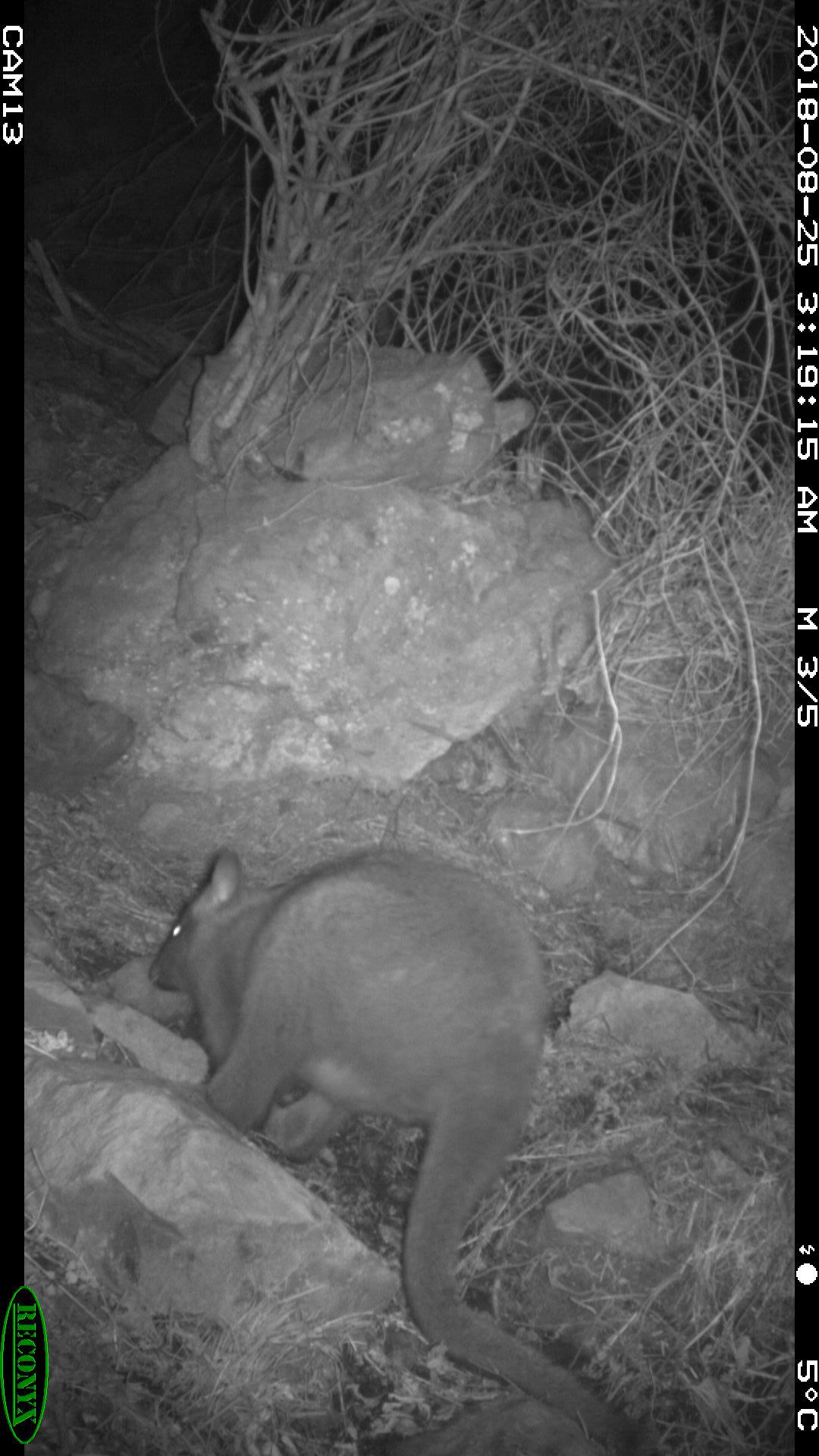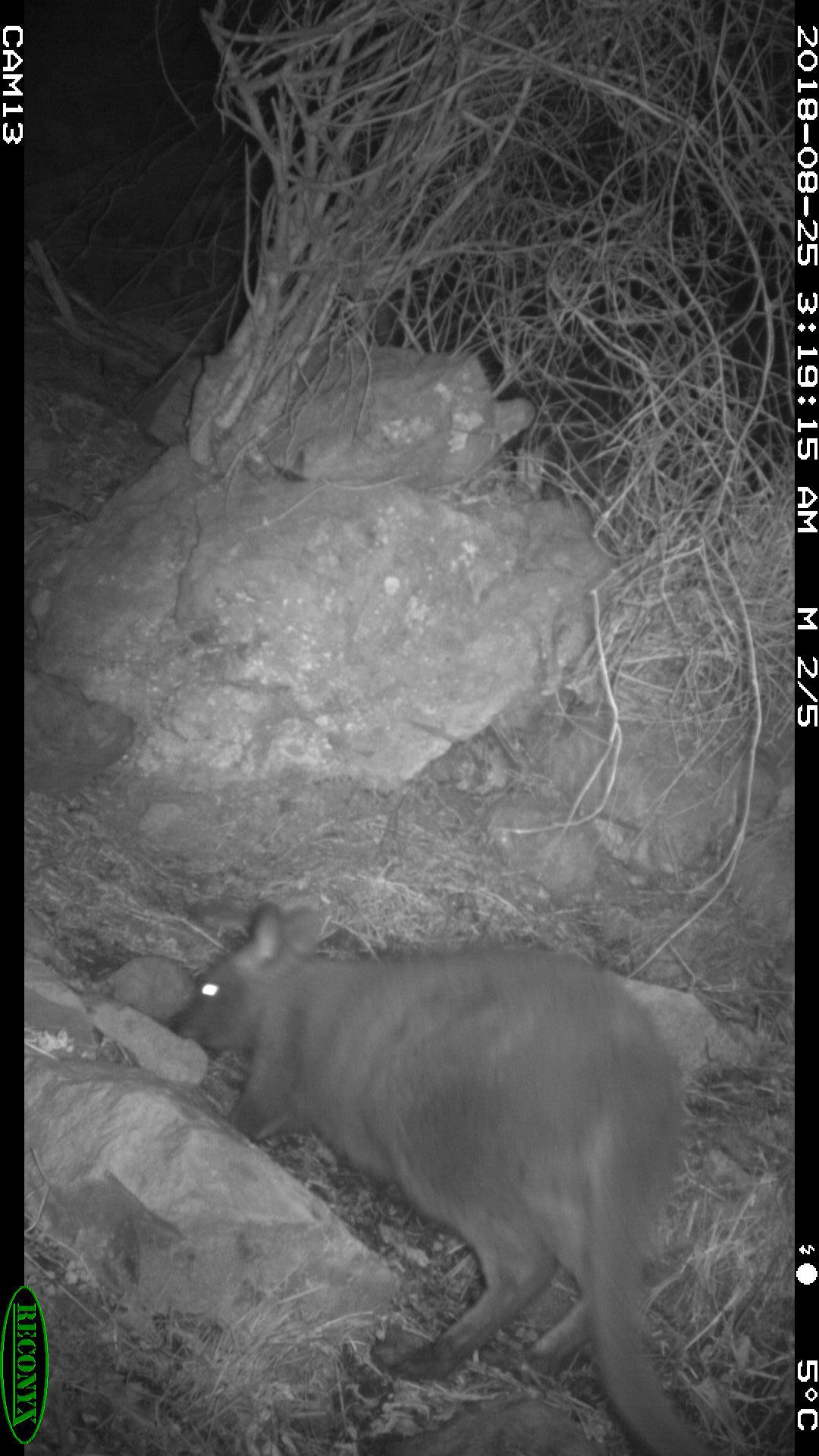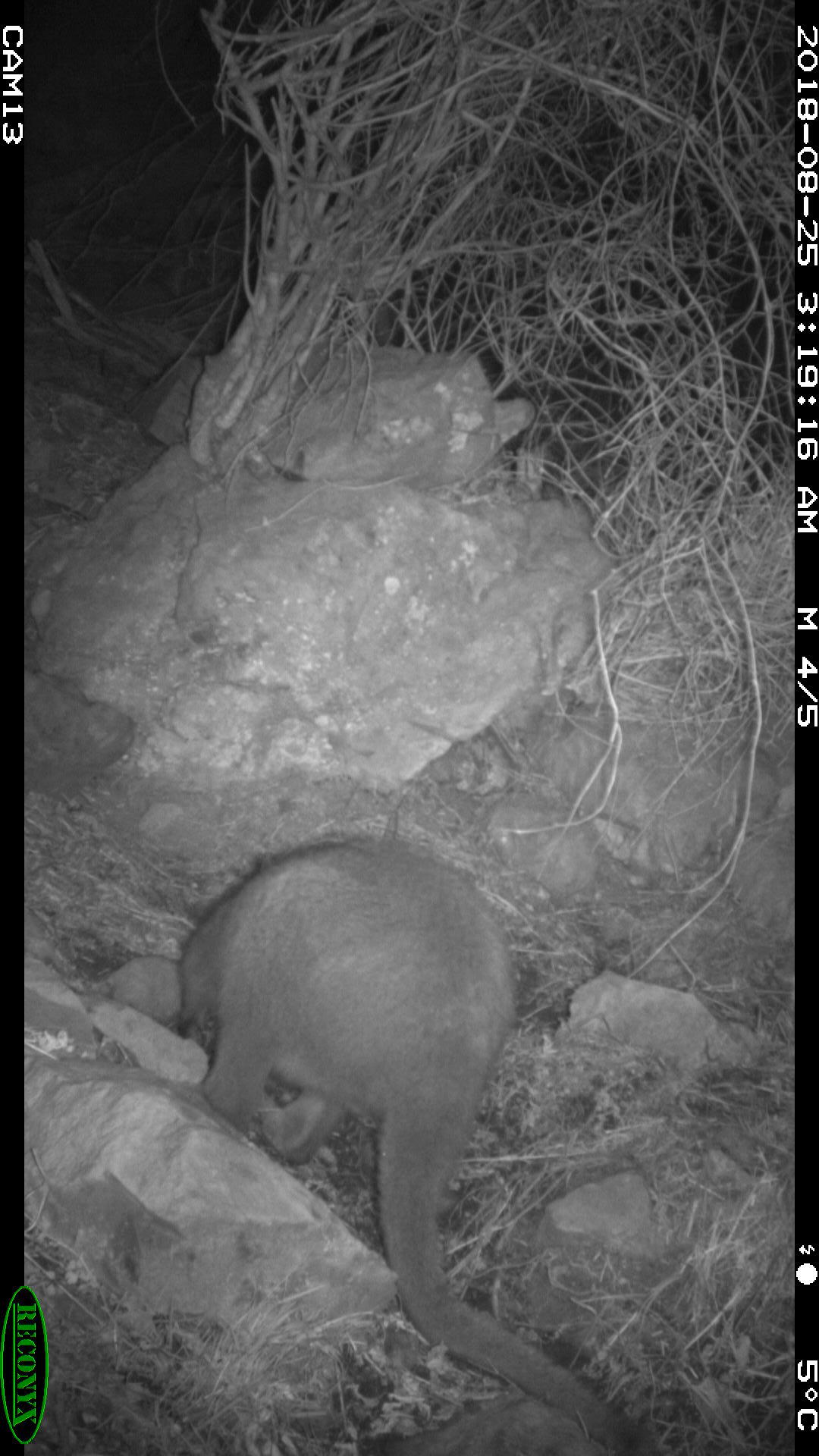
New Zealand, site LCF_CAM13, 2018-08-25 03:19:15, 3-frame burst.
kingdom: Animalia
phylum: Chordata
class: Mammalia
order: Diprotodontia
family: Macropodidae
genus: Notamacropus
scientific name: Notamacropus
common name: wallaby